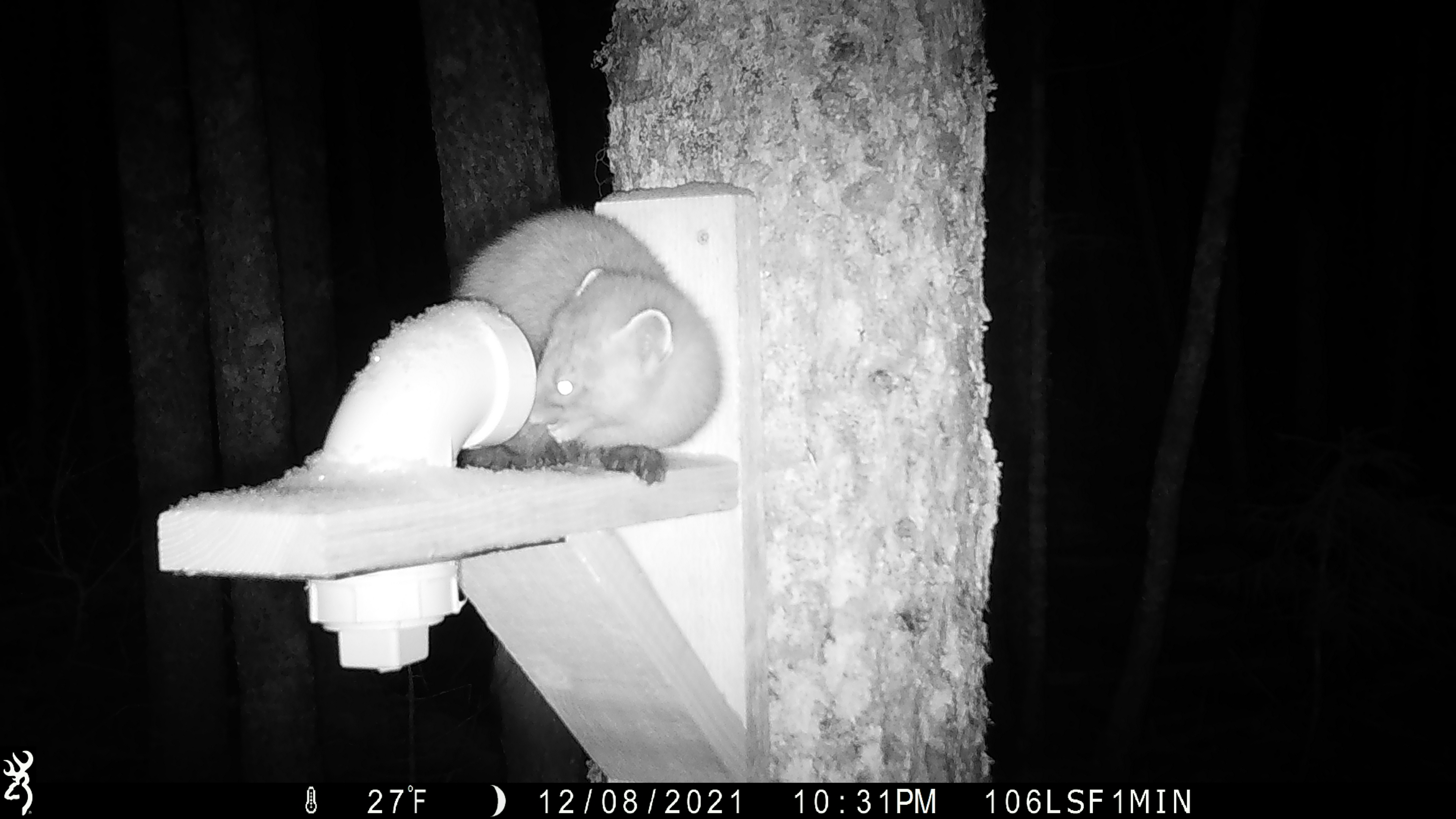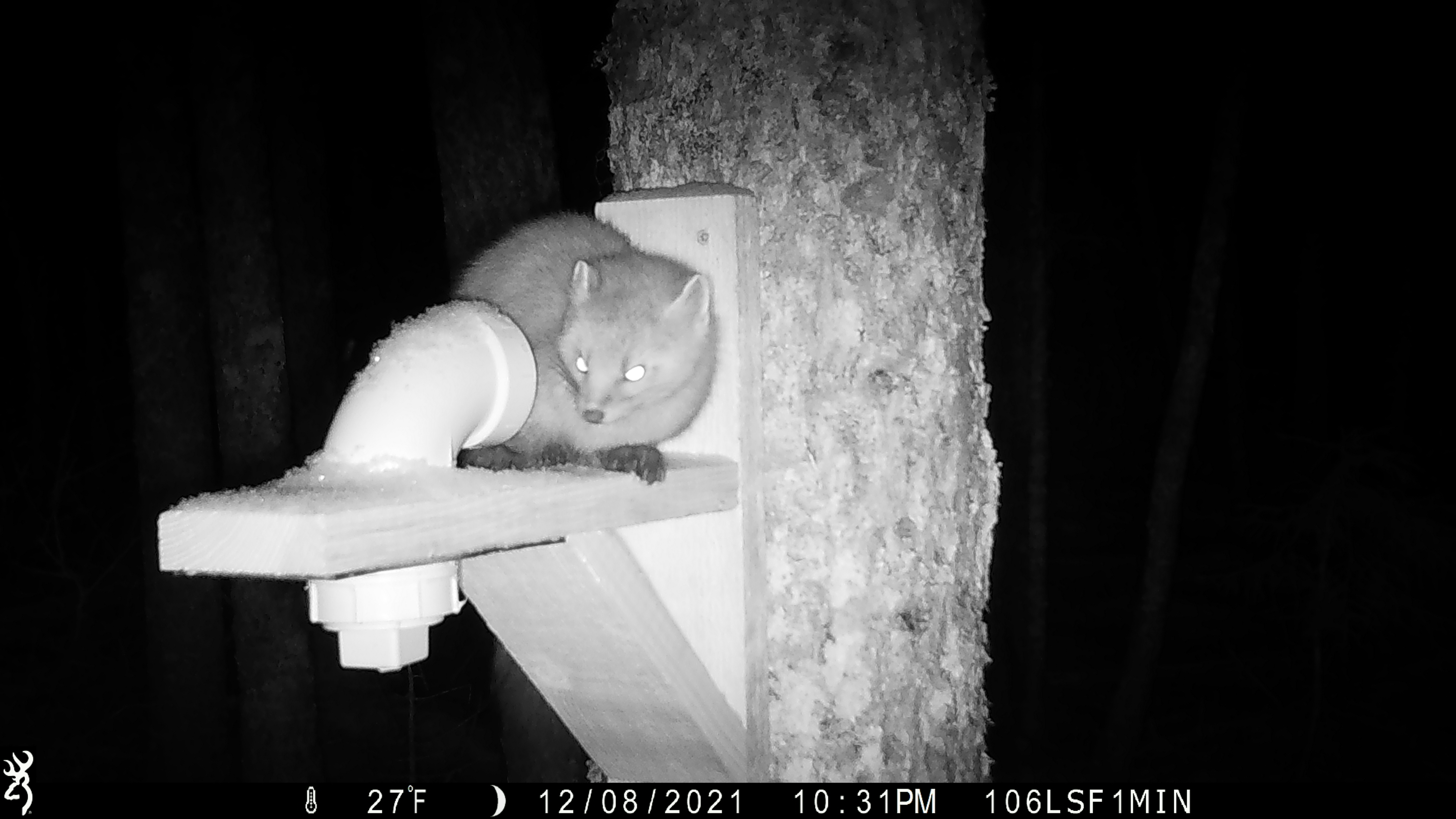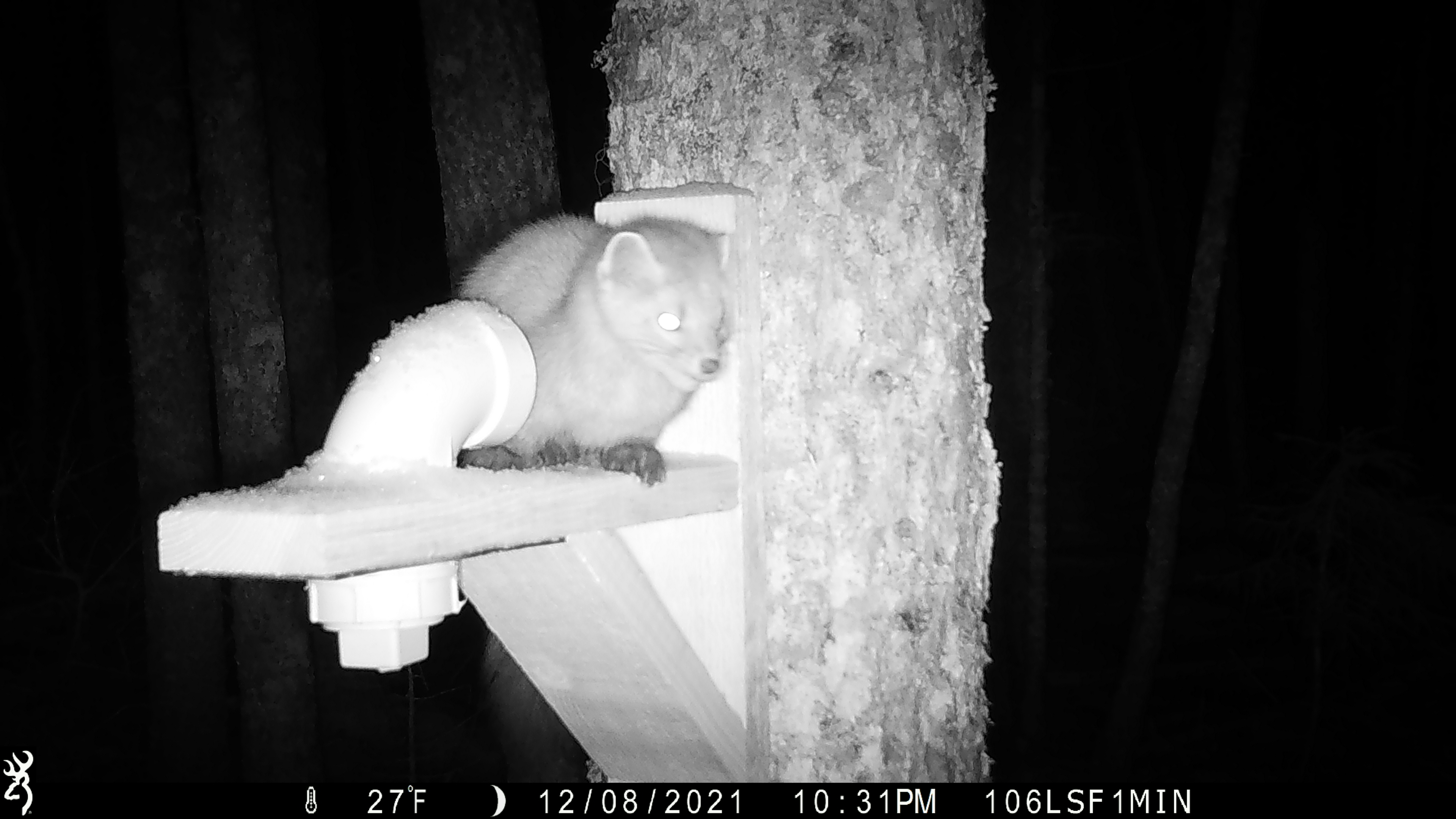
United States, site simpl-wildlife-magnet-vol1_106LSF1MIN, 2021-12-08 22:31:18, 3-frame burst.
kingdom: Animalia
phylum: Chordata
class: Mammalia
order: Carnivora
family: Mustelidae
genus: Martes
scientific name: Martes americana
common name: american marten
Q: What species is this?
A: American marten (Martes americana).